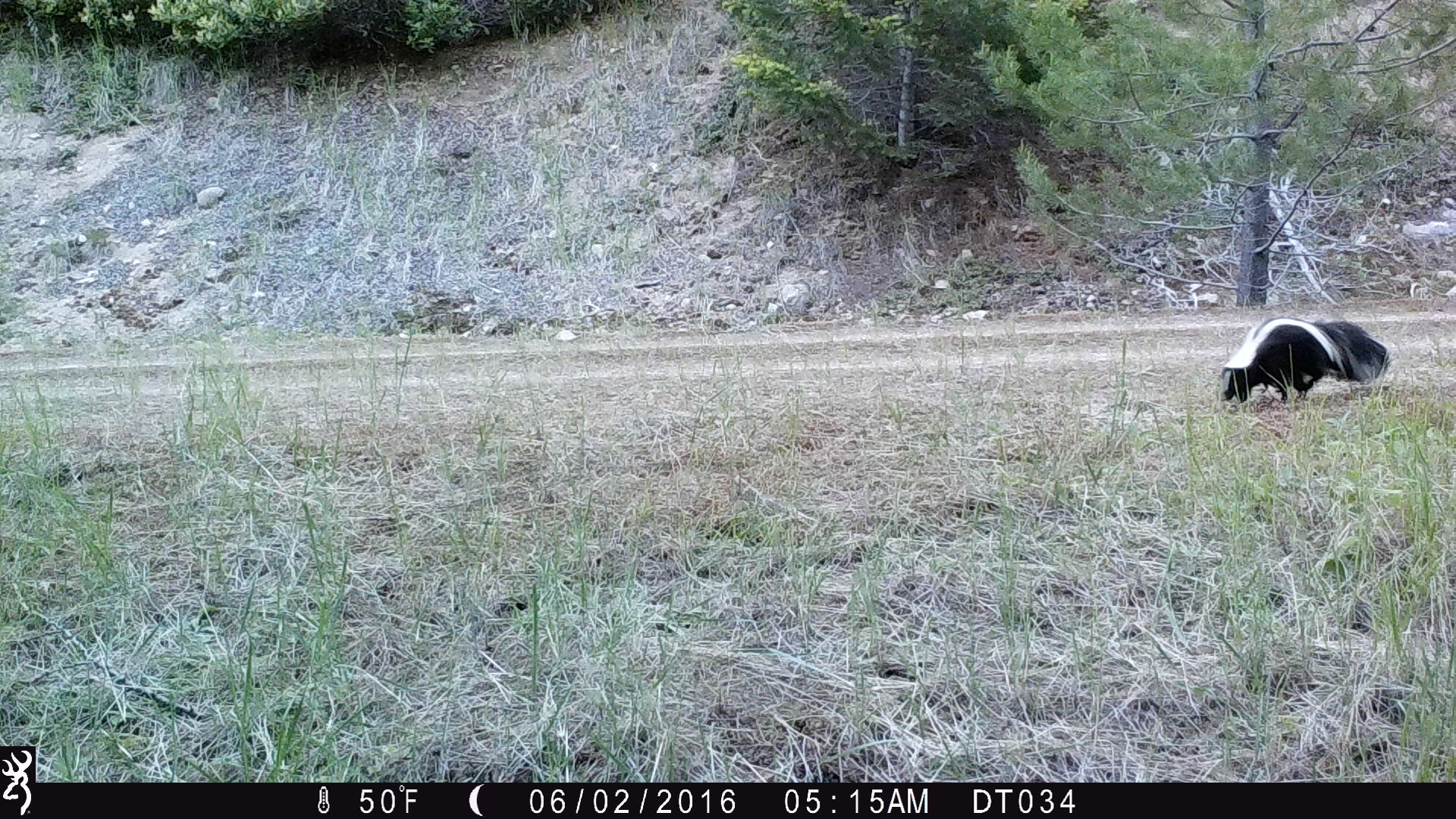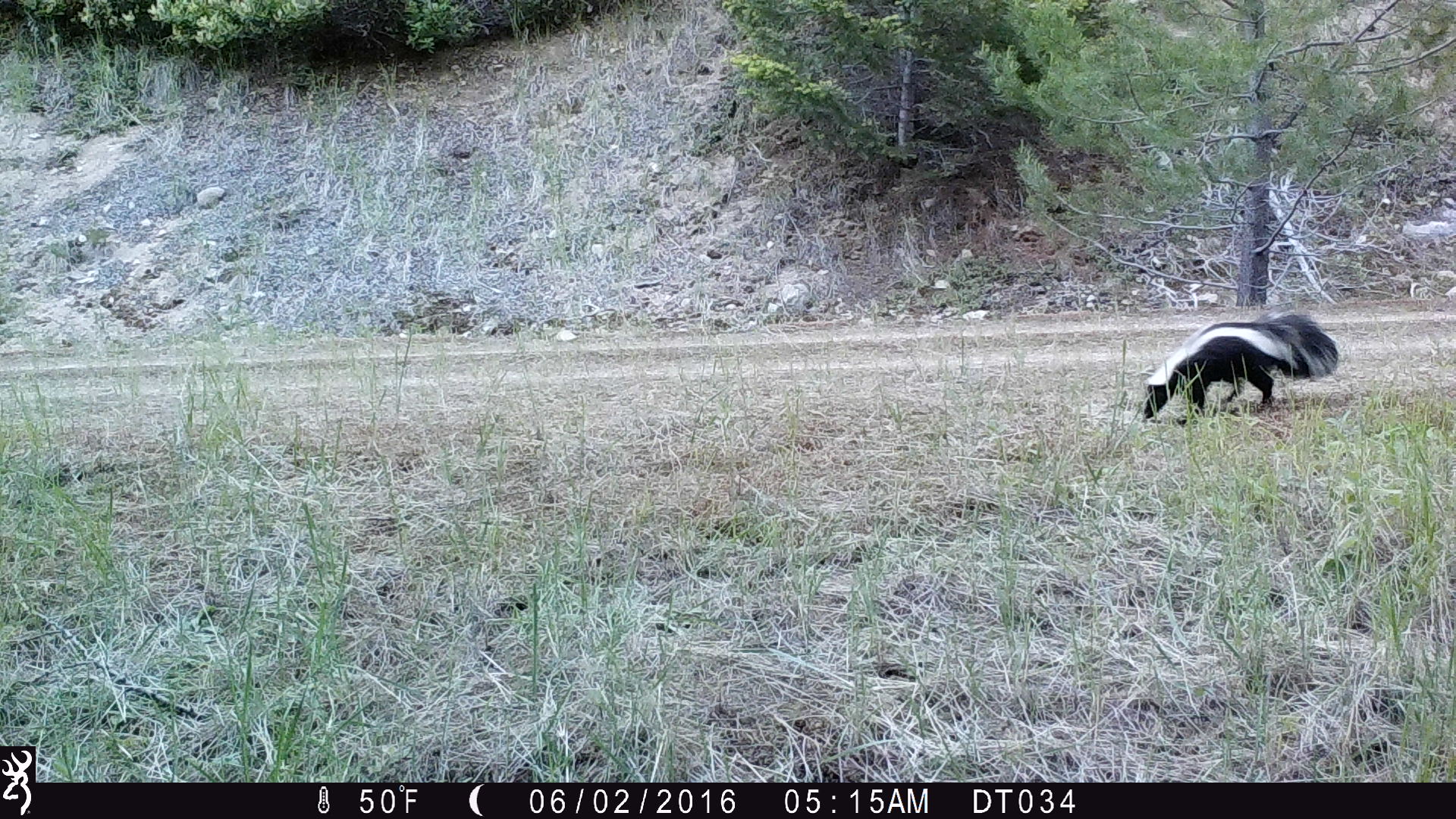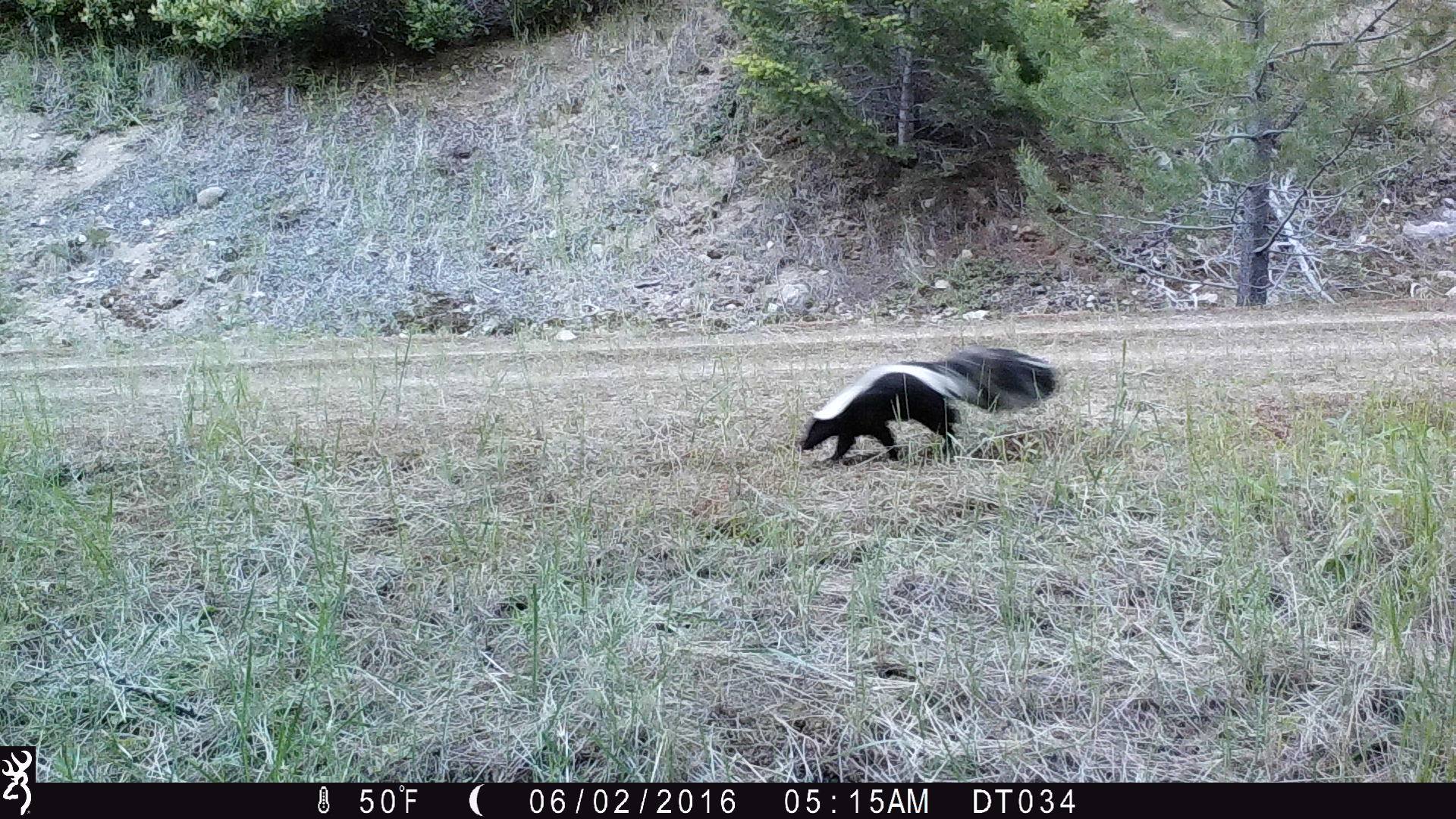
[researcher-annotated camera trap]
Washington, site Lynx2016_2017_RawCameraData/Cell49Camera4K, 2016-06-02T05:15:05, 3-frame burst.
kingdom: Animalia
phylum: Chordata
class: Mammalia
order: Carnivora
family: Mephitidae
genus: Mephitis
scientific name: Mephitis mephitis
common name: striped skunk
Mephitis mephitis (striped skunk). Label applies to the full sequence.